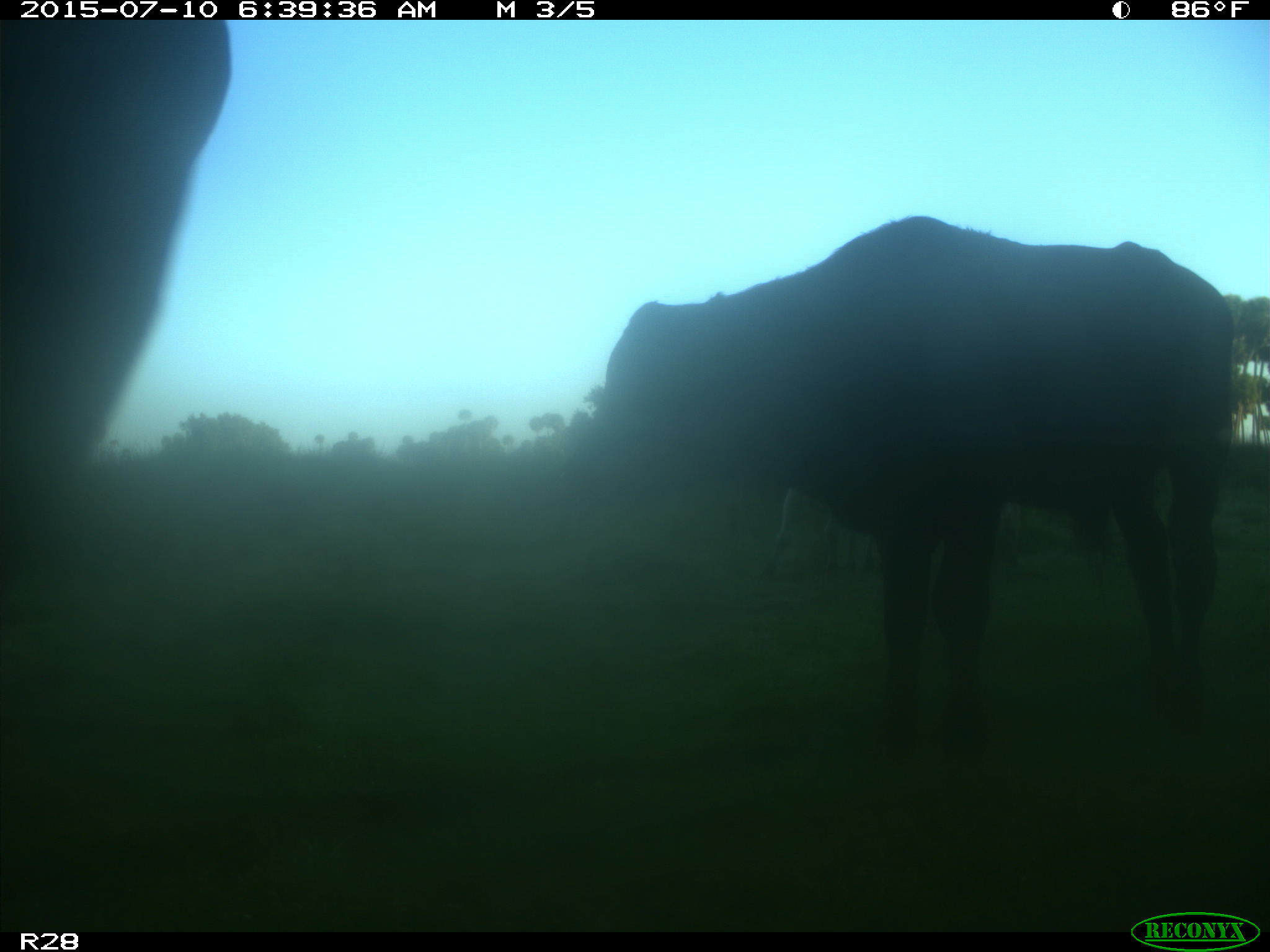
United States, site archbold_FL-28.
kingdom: Animalia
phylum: Chordata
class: Mammalia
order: Artiodactyla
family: Bovidae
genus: Bos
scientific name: Bos taurus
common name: domestic cow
Bos taurus (domestic cow).